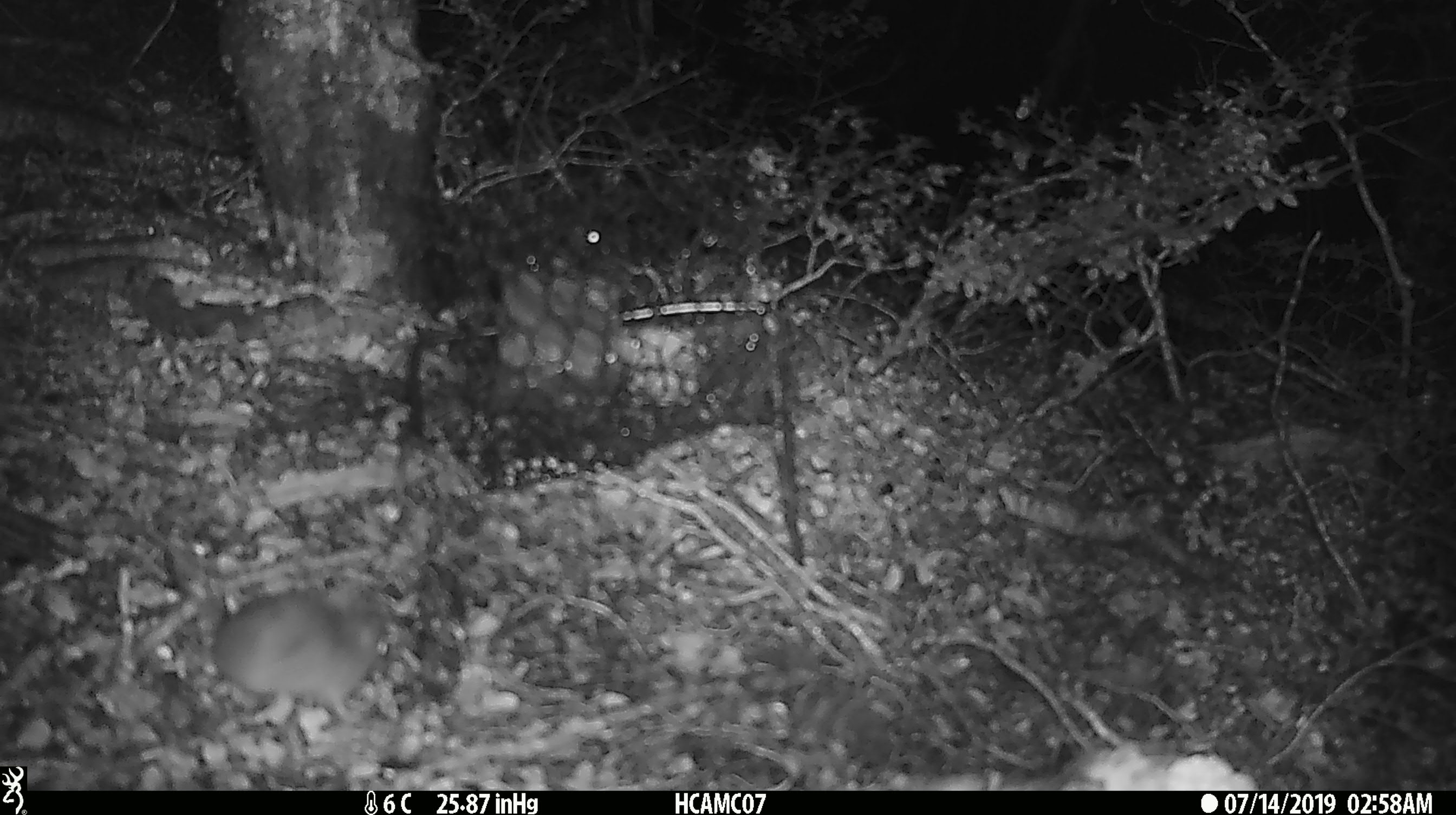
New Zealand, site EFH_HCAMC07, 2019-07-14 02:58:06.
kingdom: Animalia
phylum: Chordata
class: Mammalia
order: Rodentia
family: Muridae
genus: Mus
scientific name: Mus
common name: mouse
Mouse (Mus).